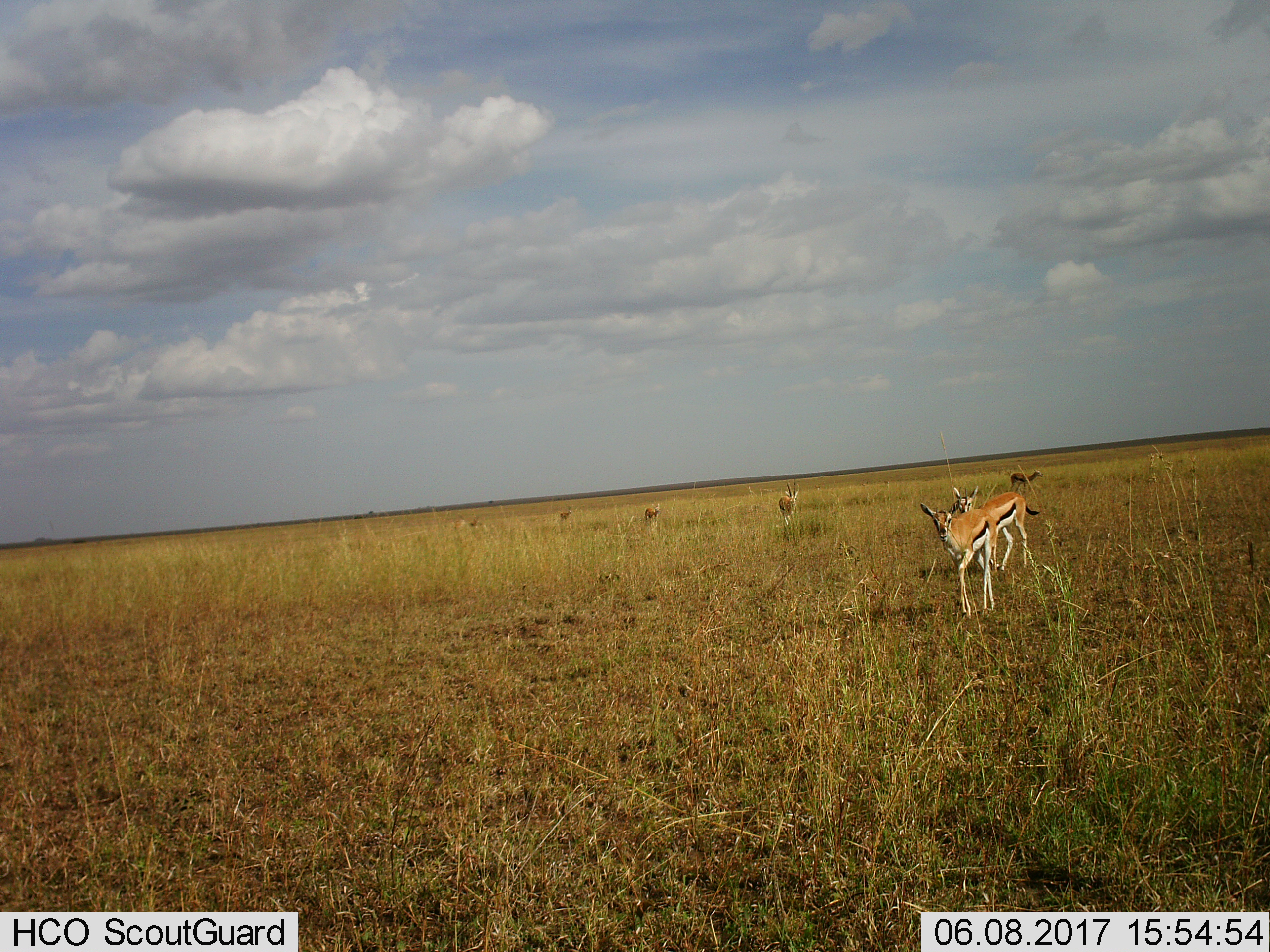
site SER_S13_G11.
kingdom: Animalia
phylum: Chordata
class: Mammalia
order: Artiodactyla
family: Bovidae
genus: Eudorcas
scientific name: Eudorcas thomsonii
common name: thomson's gazelle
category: gazellethomsons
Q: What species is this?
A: Gazellethomsons (thomson's gazelle) (Eudorcas thomsonii).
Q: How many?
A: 7.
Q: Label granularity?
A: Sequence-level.